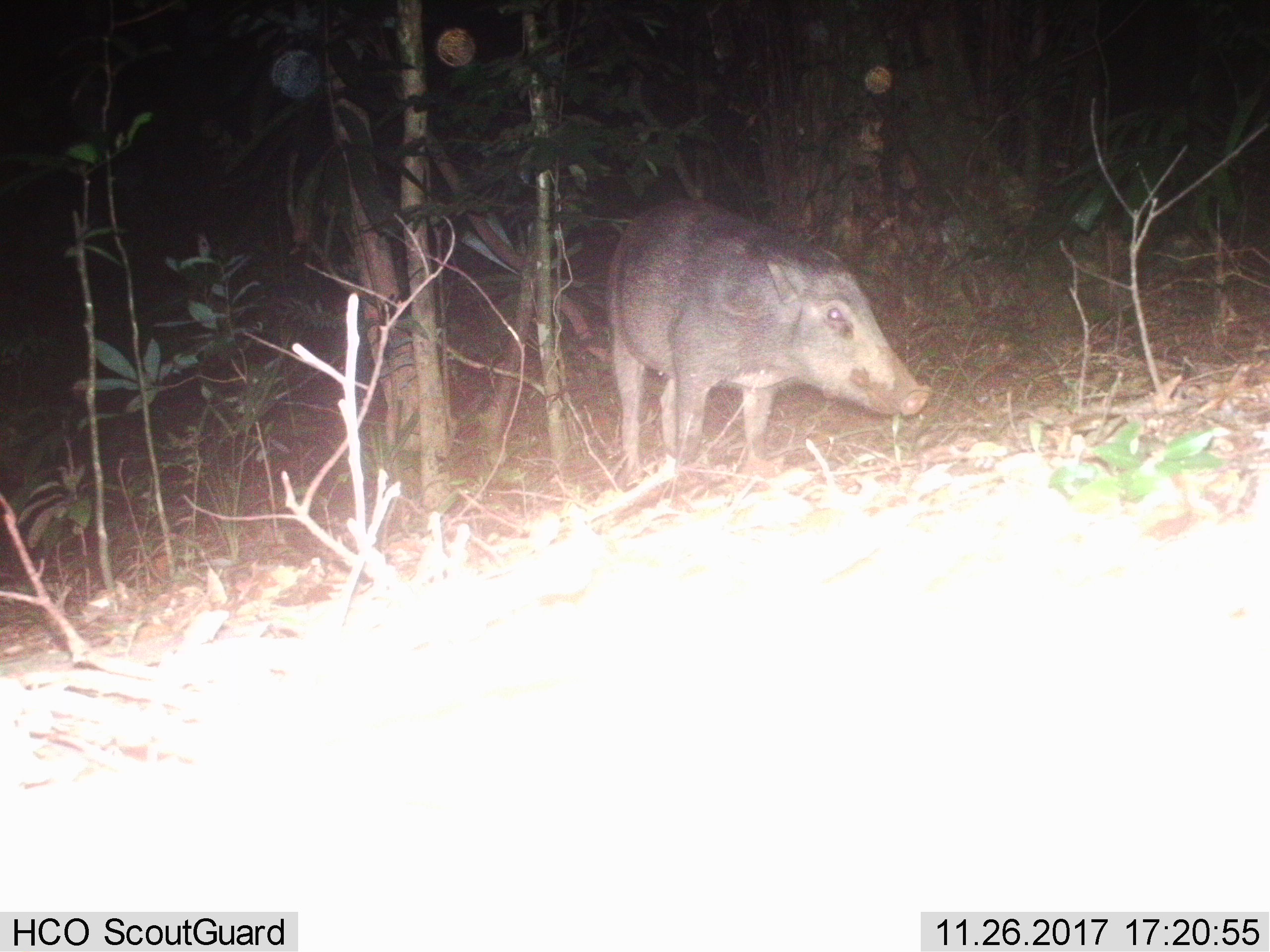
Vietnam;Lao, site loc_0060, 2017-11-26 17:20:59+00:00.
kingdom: Animalia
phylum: Chordata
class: Mammalia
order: Artiodactyla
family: Suidae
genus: Sus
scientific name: Sus scrofa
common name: eurasian wild pig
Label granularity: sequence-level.